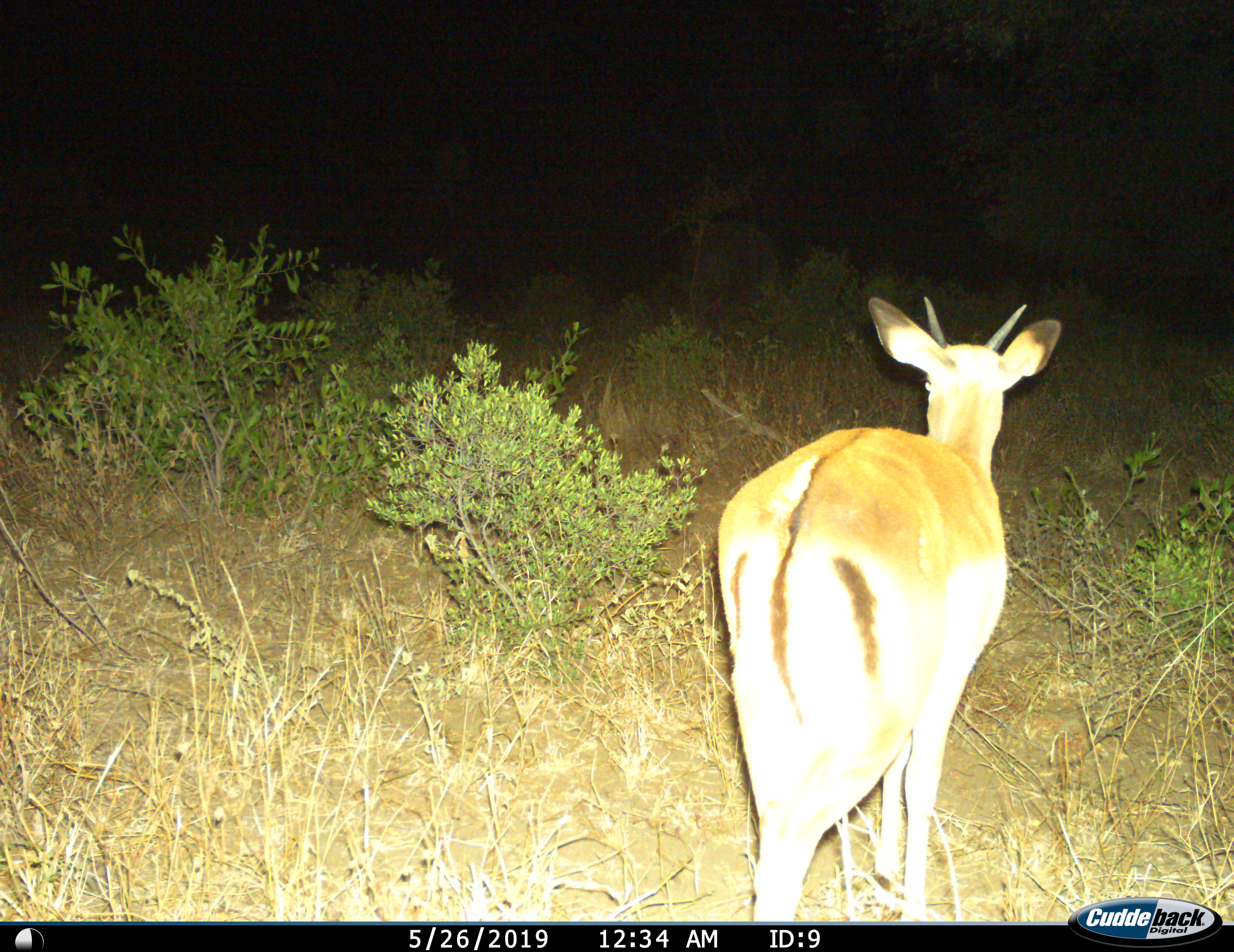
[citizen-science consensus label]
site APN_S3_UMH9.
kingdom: Animalia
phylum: Chordata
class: Mammalia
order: Artiodactyla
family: Bovidae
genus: Aepyceros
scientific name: Aepyceros melampus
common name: impala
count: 1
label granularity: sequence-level